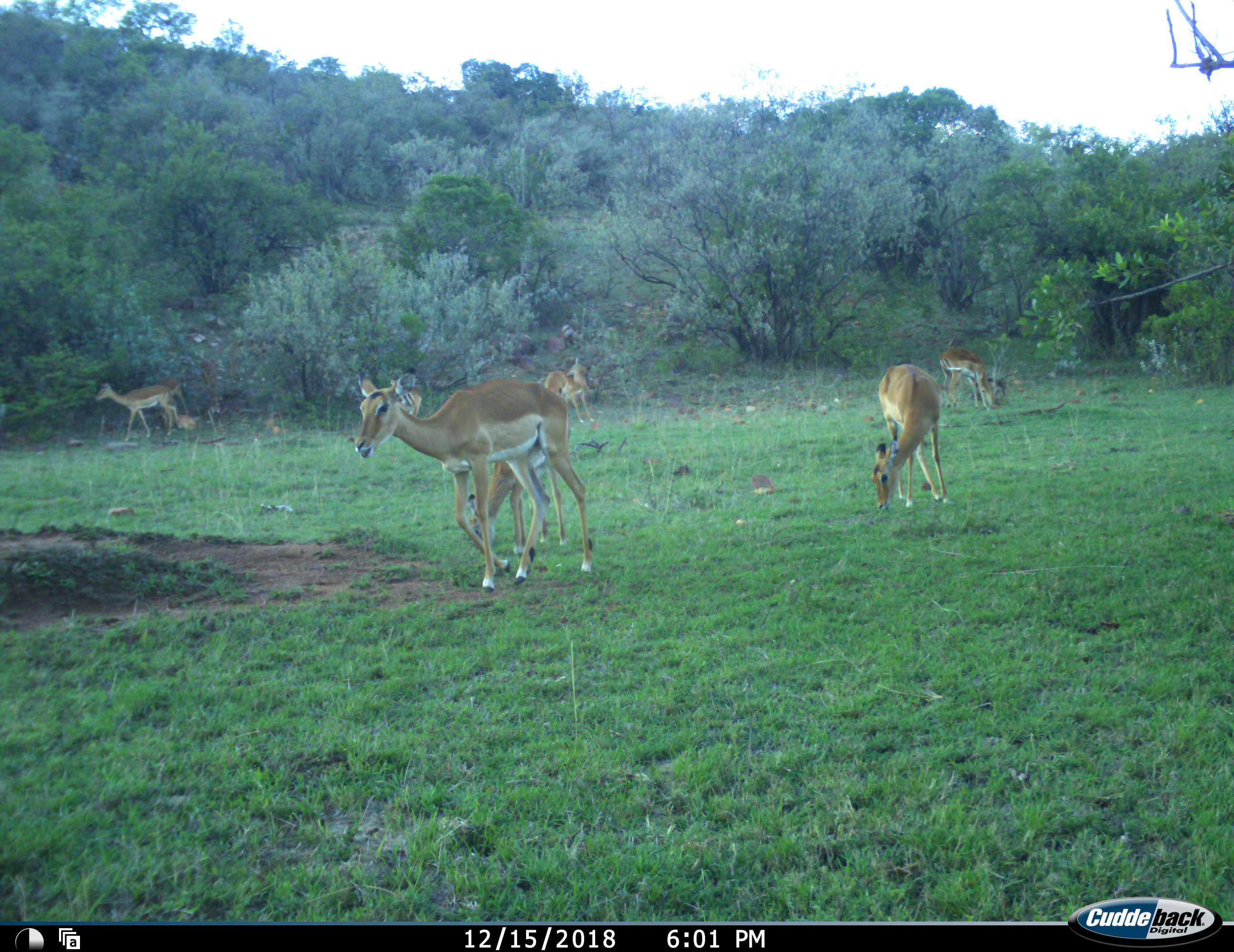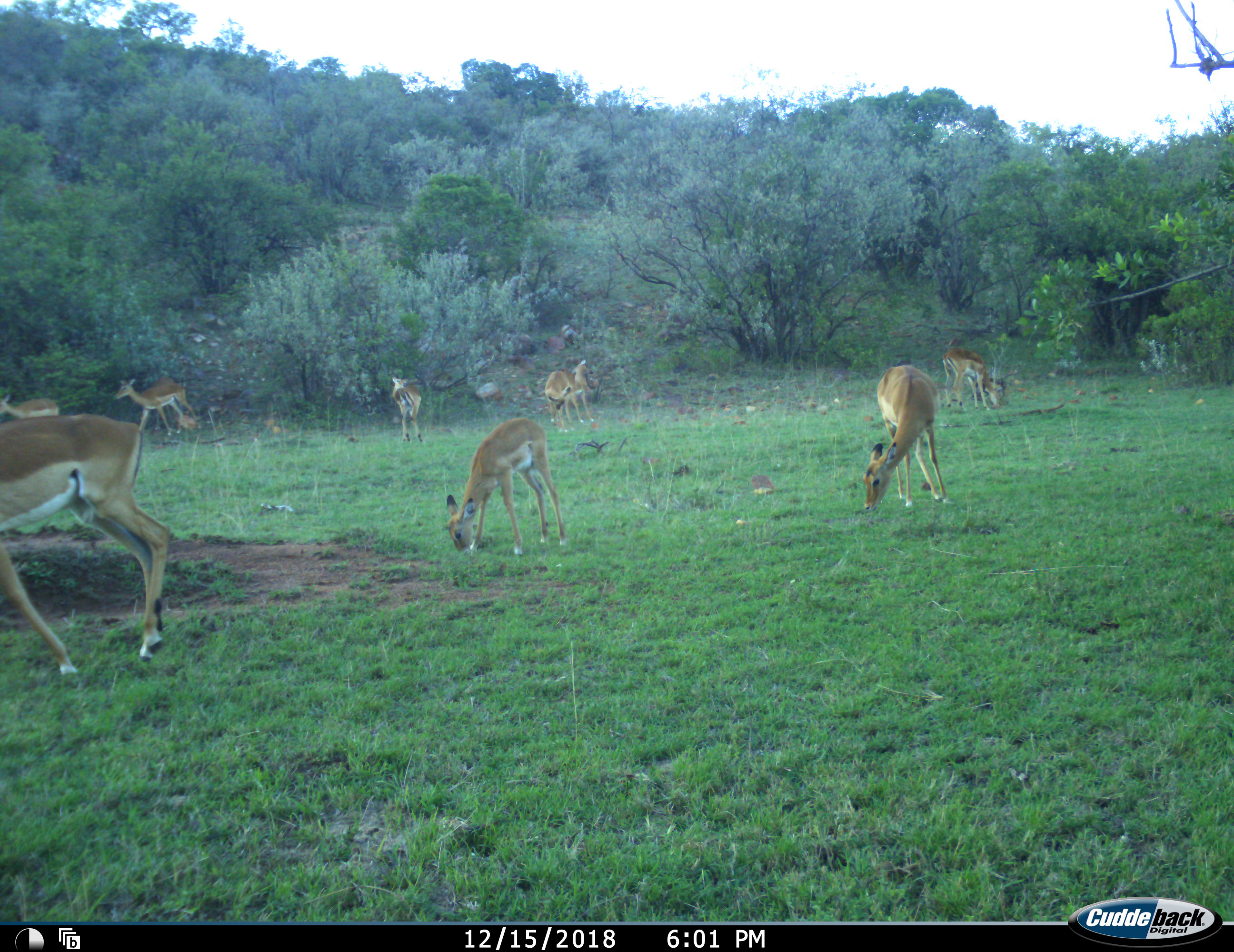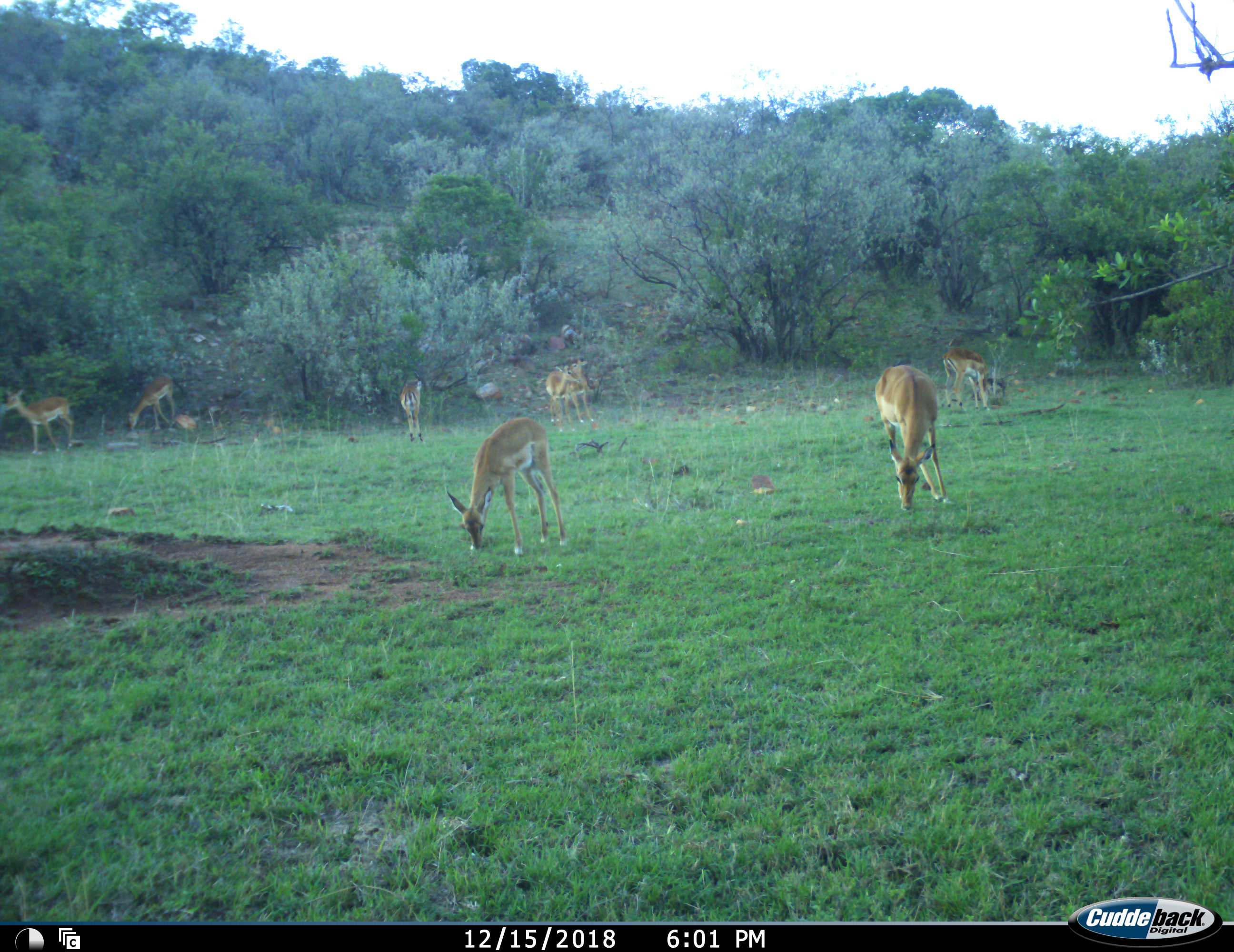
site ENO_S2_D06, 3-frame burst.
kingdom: Animalia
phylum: Chordata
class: Mammalia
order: Artiodactyla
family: Bovidae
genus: Aepyceros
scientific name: Aepyceros melampus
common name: impala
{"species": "impala (Aepyceros melampus)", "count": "9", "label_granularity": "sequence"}